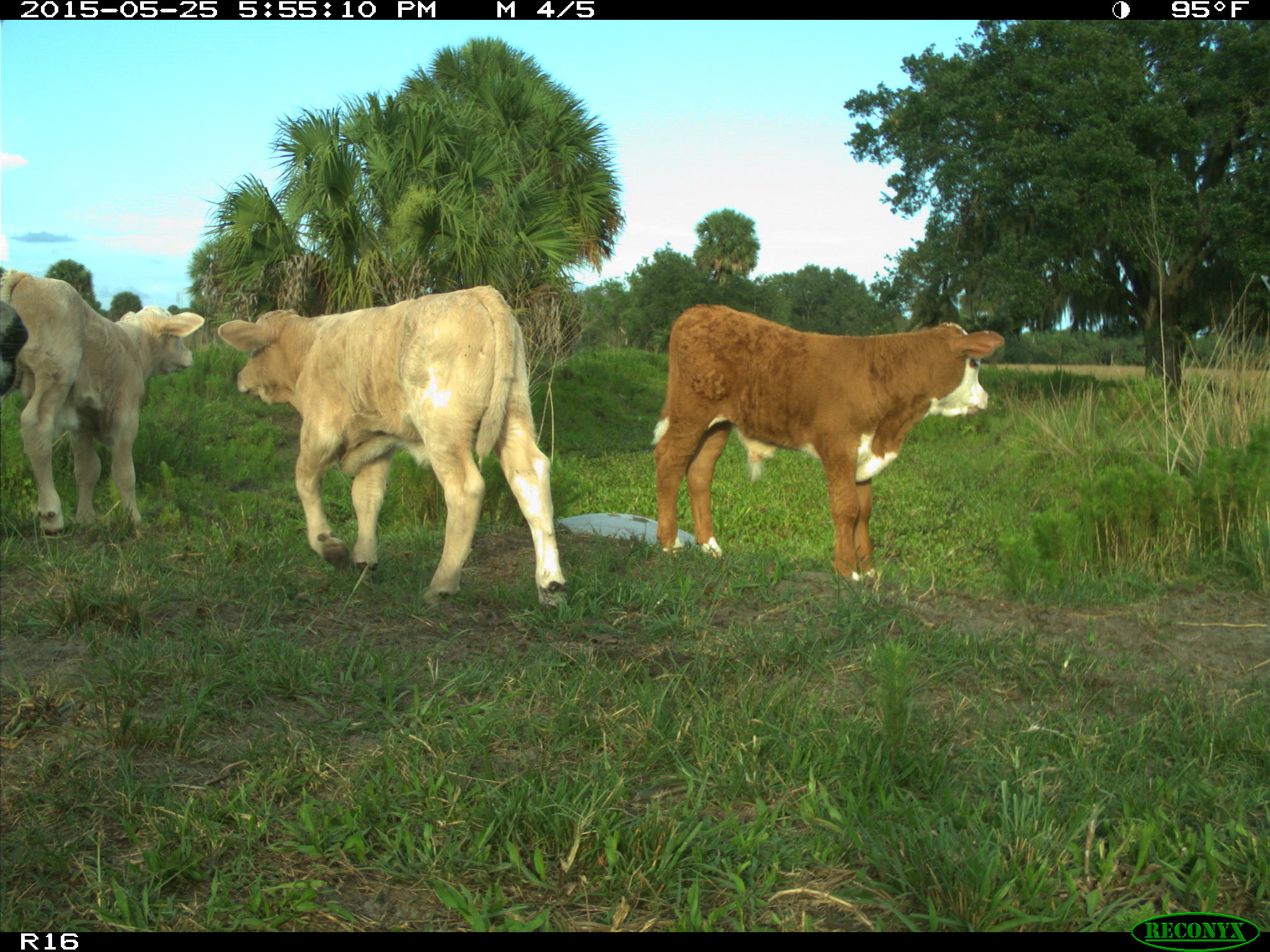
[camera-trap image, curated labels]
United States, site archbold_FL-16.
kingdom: Animalia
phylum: Chordata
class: Mammalia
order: Artiodactyla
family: Bovidae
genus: Bos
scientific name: Bos taurus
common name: domestic cow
Bos taurus (domestic cow).